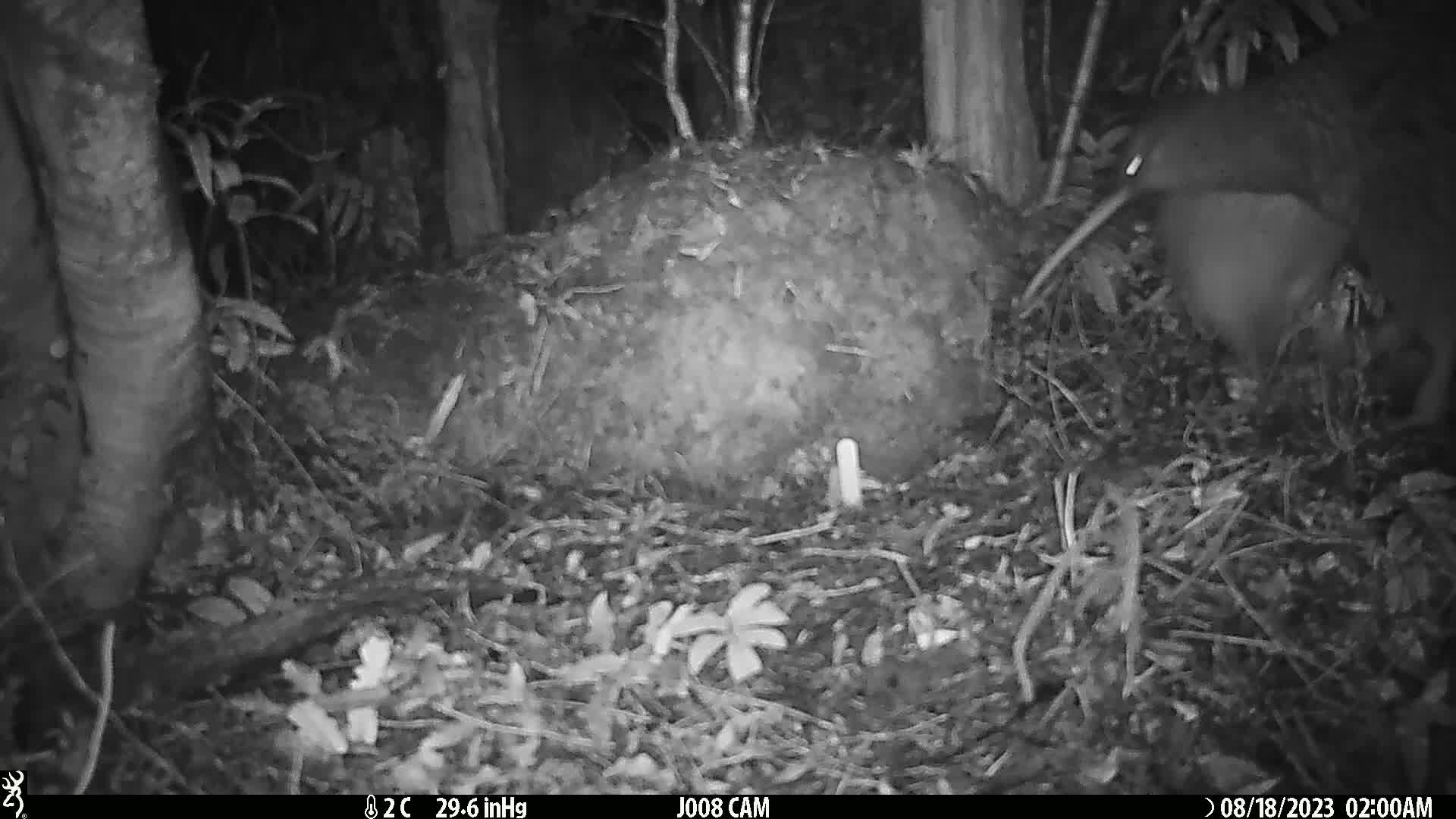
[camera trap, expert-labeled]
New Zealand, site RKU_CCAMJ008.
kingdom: Animalia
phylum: Chordata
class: Aves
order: Apterygiformes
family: Apterygidae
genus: Apteryx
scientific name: Apteryx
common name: kiwi